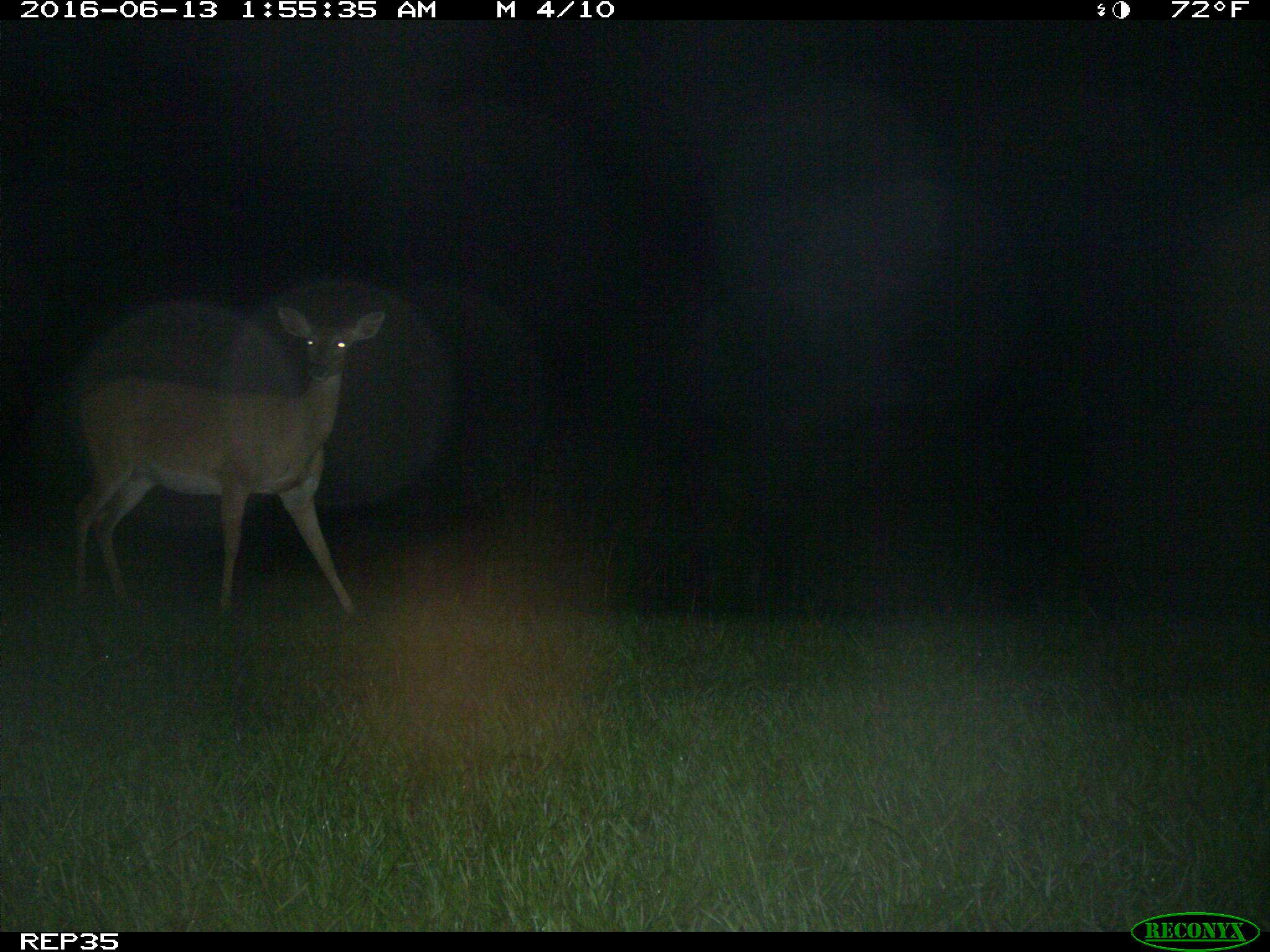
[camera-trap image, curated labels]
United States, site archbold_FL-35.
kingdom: Animalia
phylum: Chordata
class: Mammalia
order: Artiodactyla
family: Cervidae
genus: Odocoileus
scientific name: Odocoileus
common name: deer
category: unidentified deer